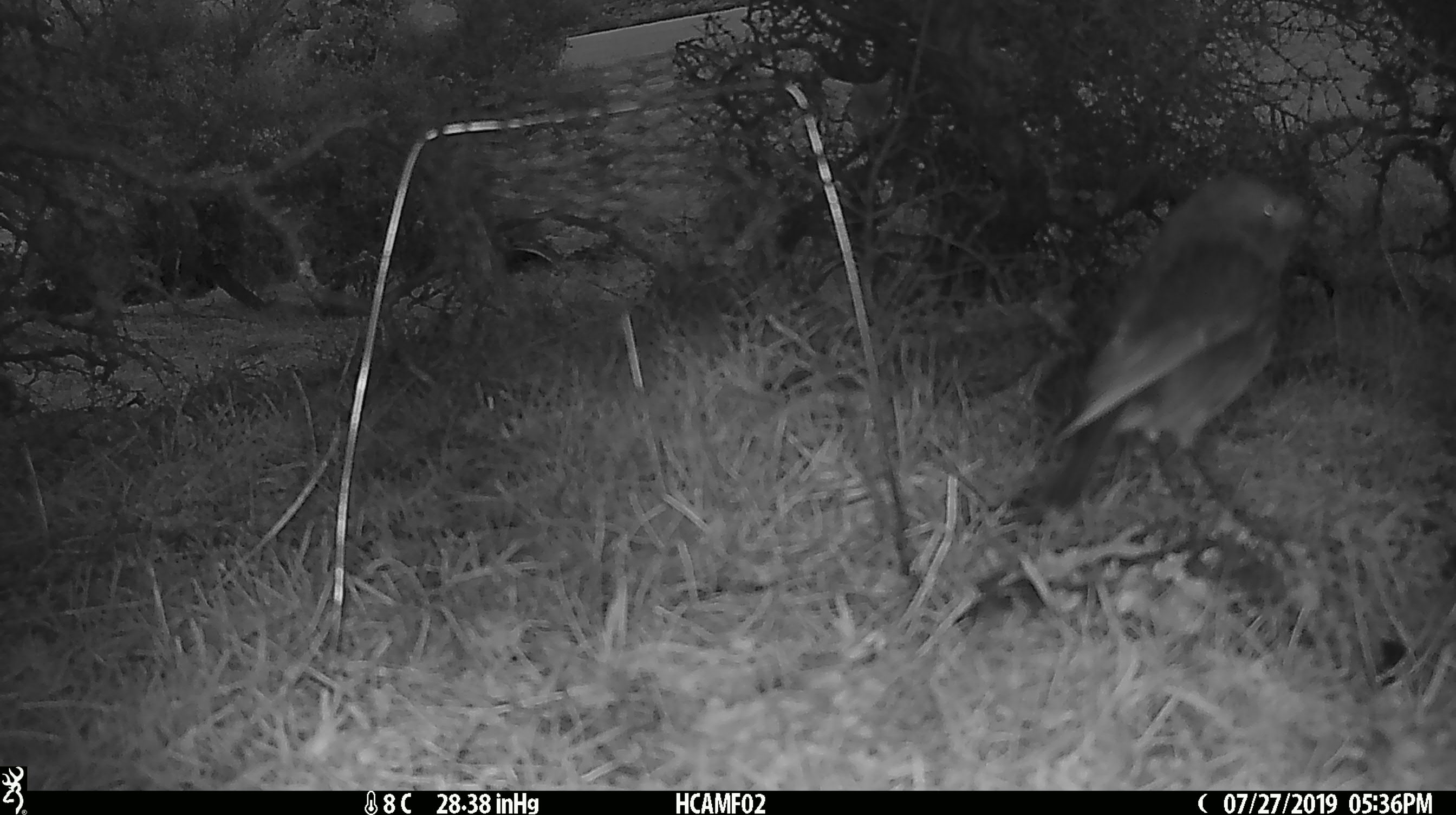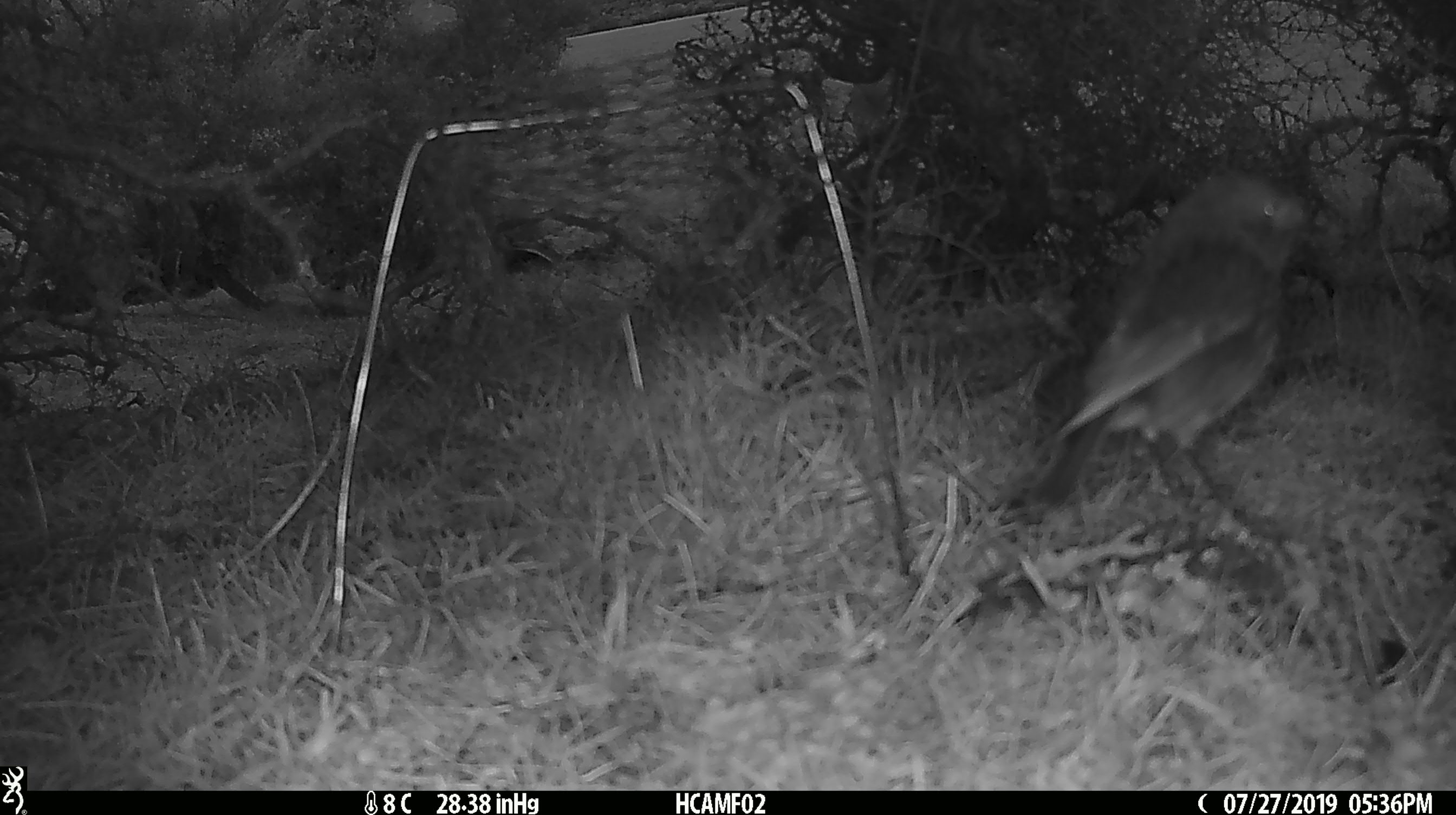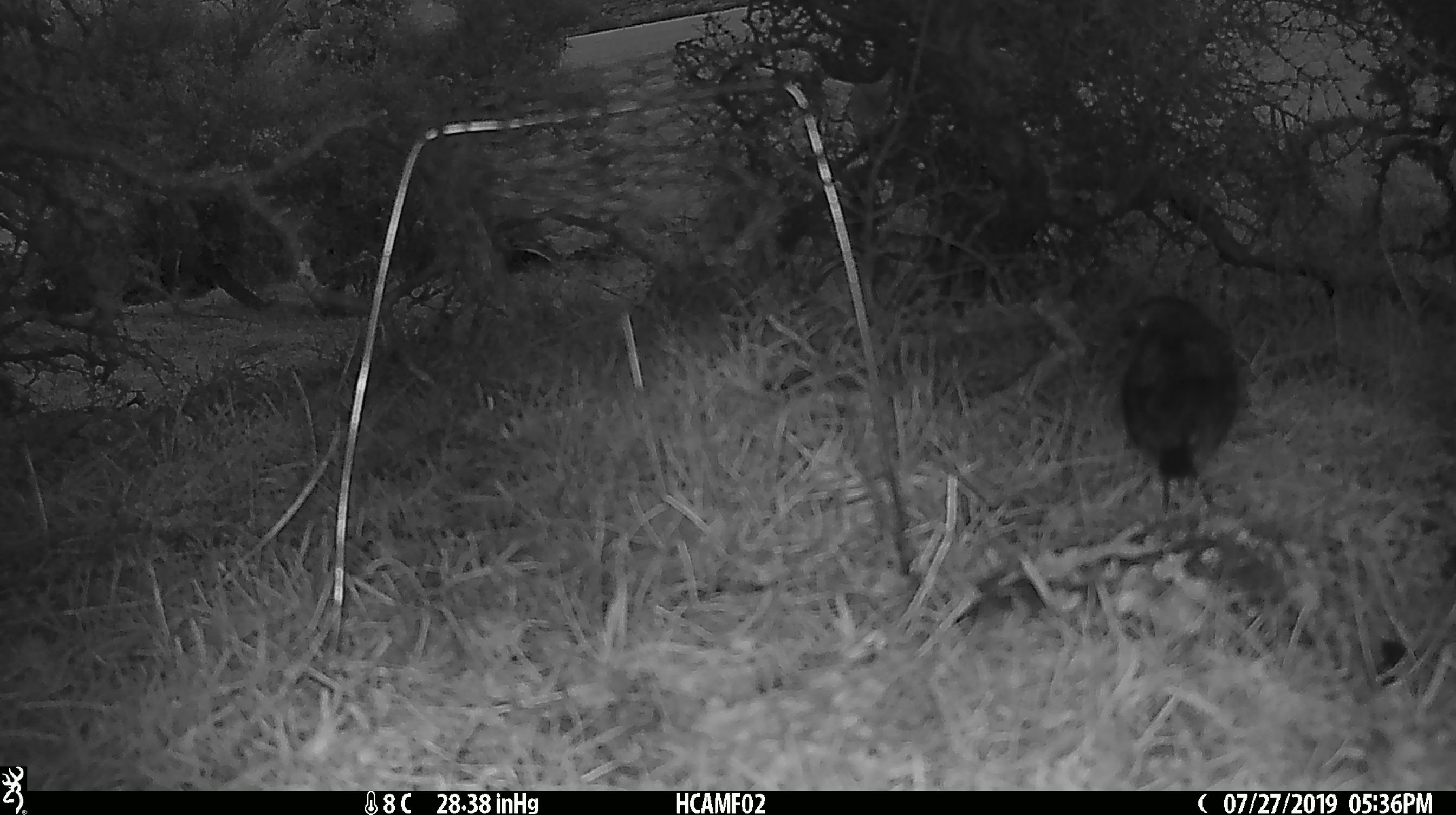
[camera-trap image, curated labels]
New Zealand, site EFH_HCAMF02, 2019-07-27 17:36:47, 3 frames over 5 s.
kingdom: Animalia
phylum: Chordata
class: Aves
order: Passeriformes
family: Petroicidae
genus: Petroica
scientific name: Petroica australis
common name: new zealand robin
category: robin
Robin (new zealand robin) (Petroica australis).